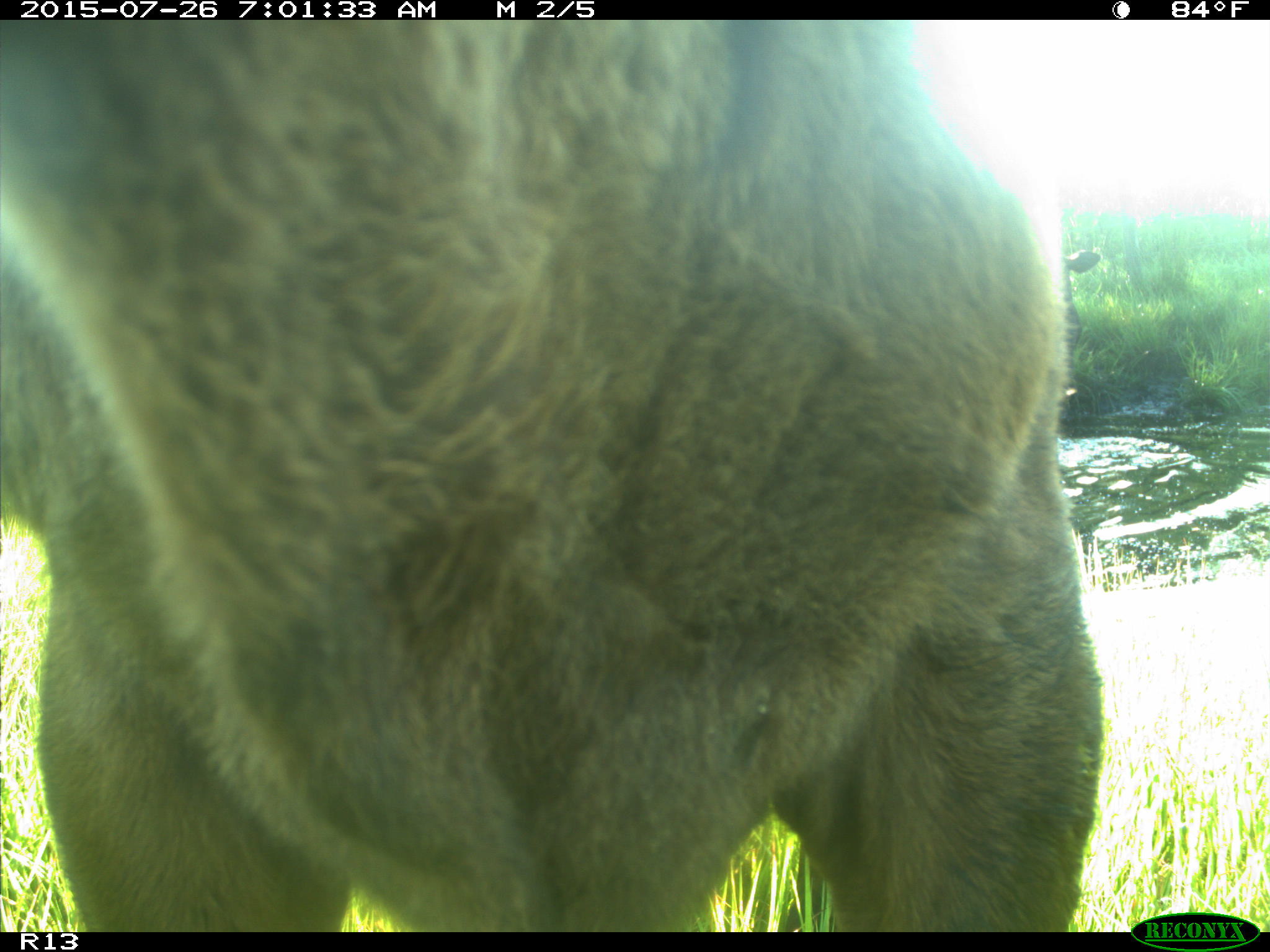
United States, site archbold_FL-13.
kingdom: Animalia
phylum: Chordata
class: Mammalia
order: Artiodactyla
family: Bovidae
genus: Bos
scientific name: Bos taurus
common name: domestic cow